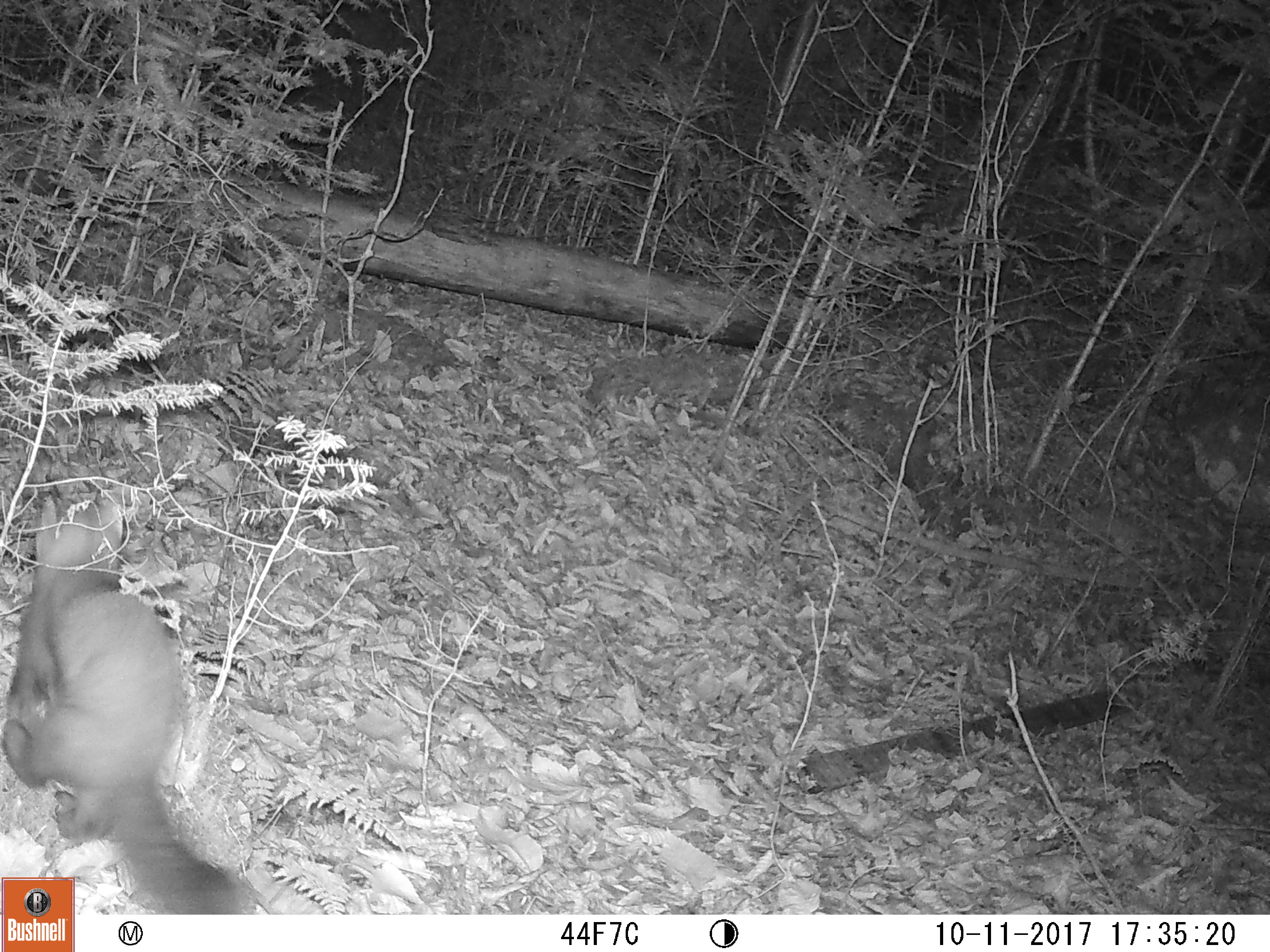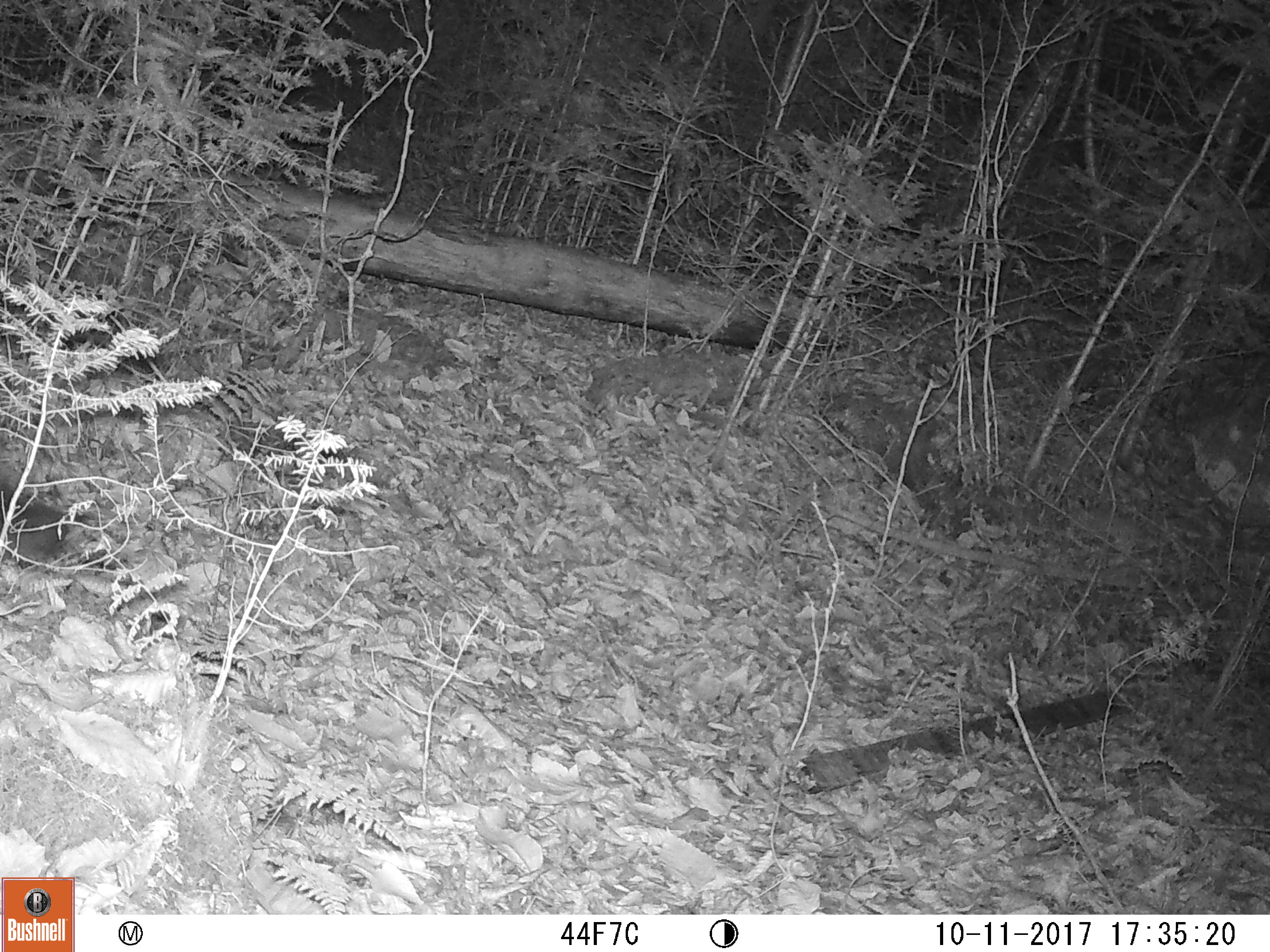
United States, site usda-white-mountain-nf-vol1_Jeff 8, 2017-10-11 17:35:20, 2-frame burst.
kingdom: Animalia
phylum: Chordata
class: Mammalia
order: Carnivora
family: Mustelidae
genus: Martes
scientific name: Martes americana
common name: american marten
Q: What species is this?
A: American marten (Martes americana).